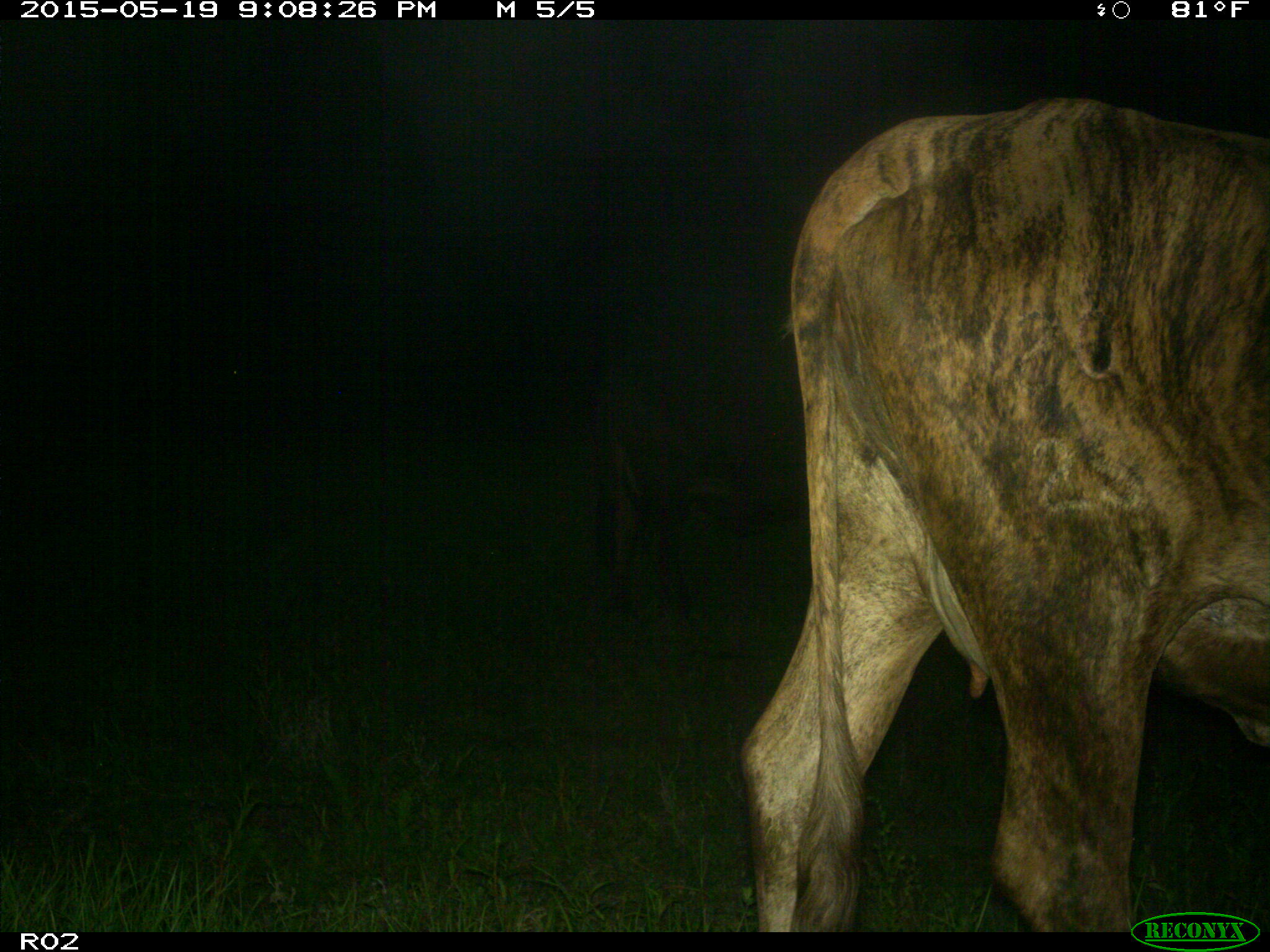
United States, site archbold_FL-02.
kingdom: Animalia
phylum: Chordata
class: Mammalia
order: Artiodactyla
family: Bovidae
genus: Bos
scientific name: Bos taurus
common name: domestic cow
Bos taurus (domestic cow).